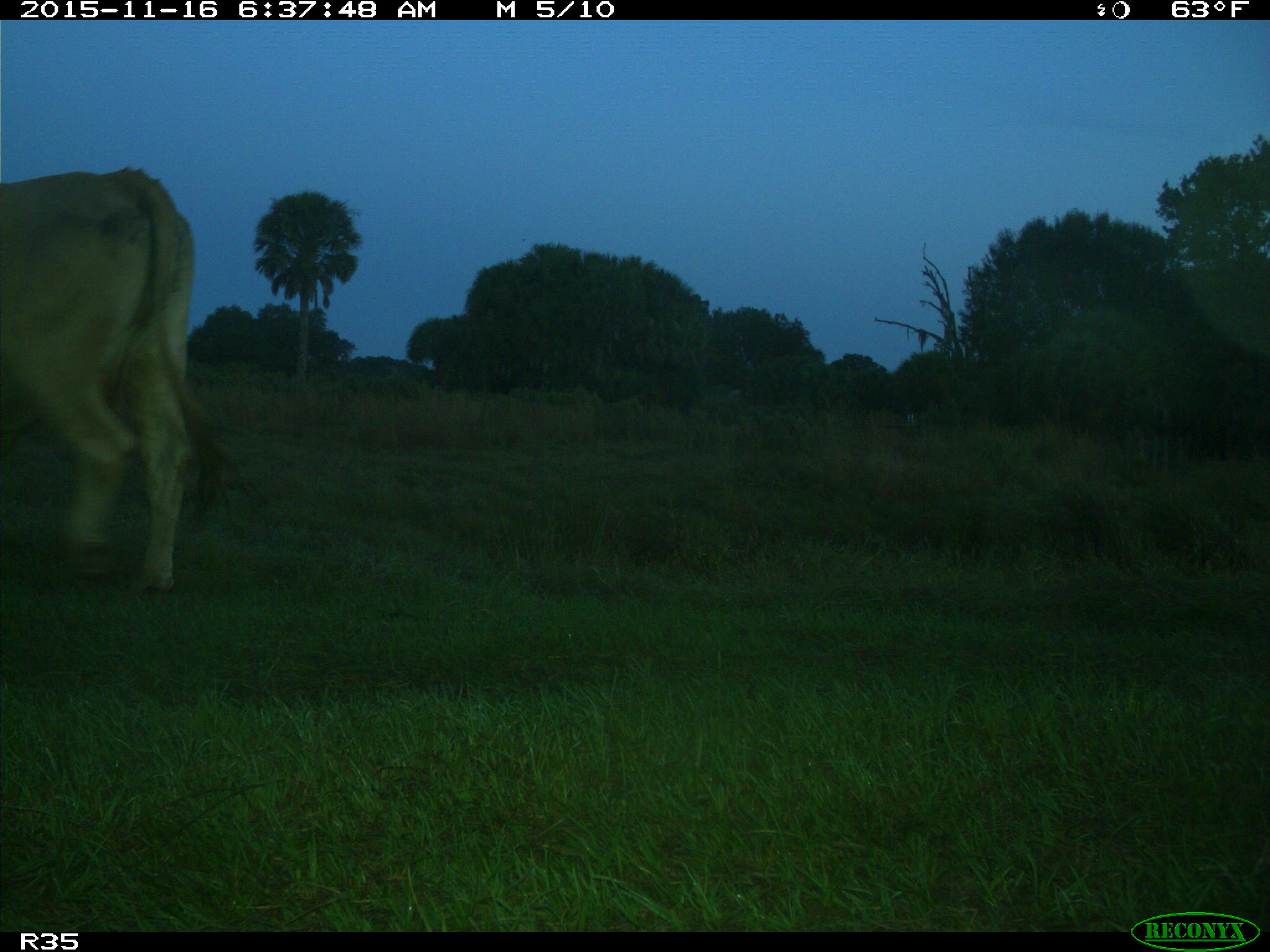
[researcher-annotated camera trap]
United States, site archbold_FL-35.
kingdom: Animalia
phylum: Chordata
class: Mammalia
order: Artiodactyla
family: Bovidae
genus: Bos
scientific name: Bos taurus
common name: domestic cow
Bos taurus (domestic cow).